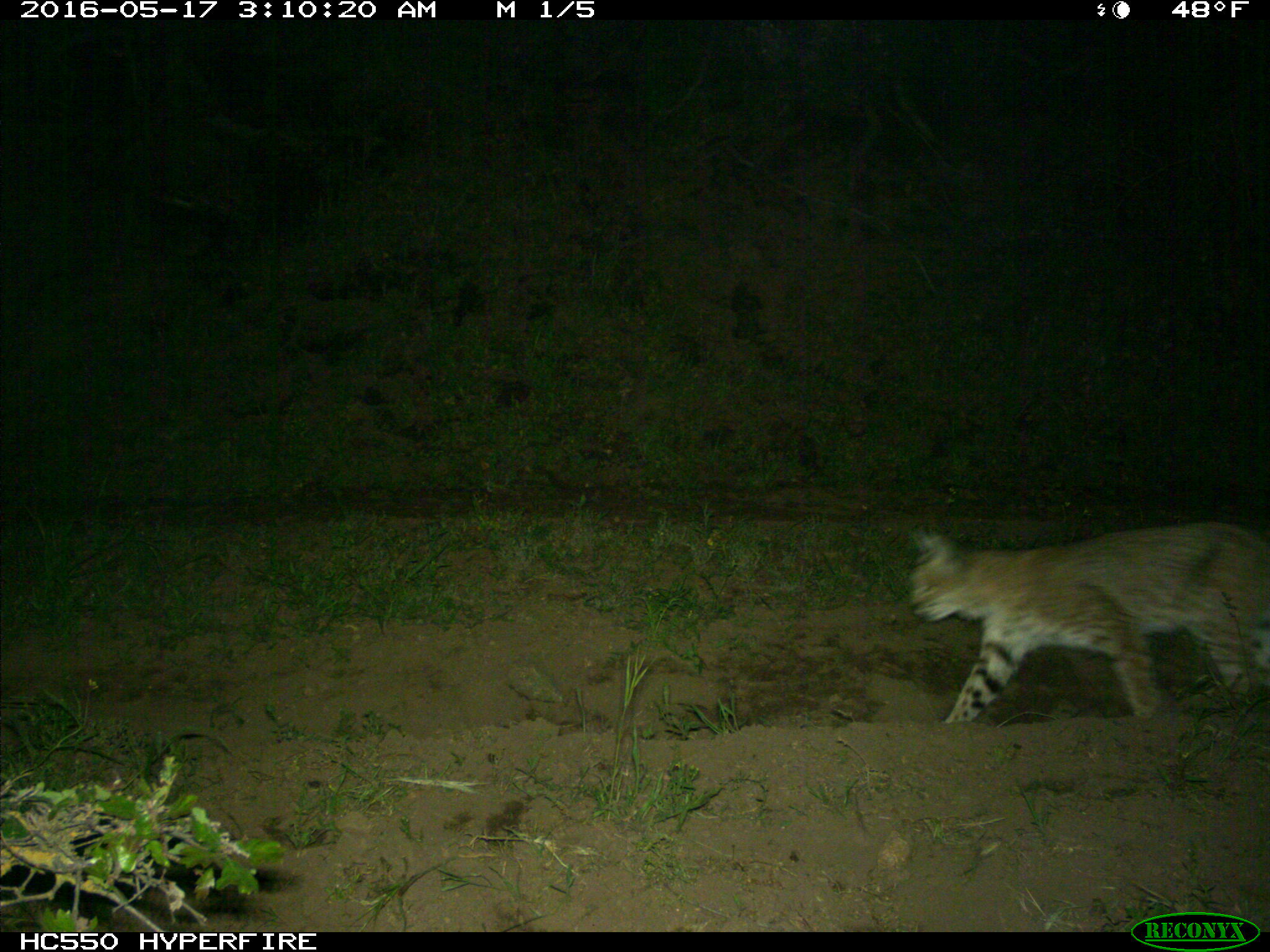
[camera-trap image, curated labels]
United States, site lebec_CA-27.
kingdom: Animalia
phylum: Chordata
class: Mammalia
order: Carnivora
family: Felidae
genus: Lynx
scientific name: Lynx rufus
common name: bobcat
Lynx rufus (bobcat).